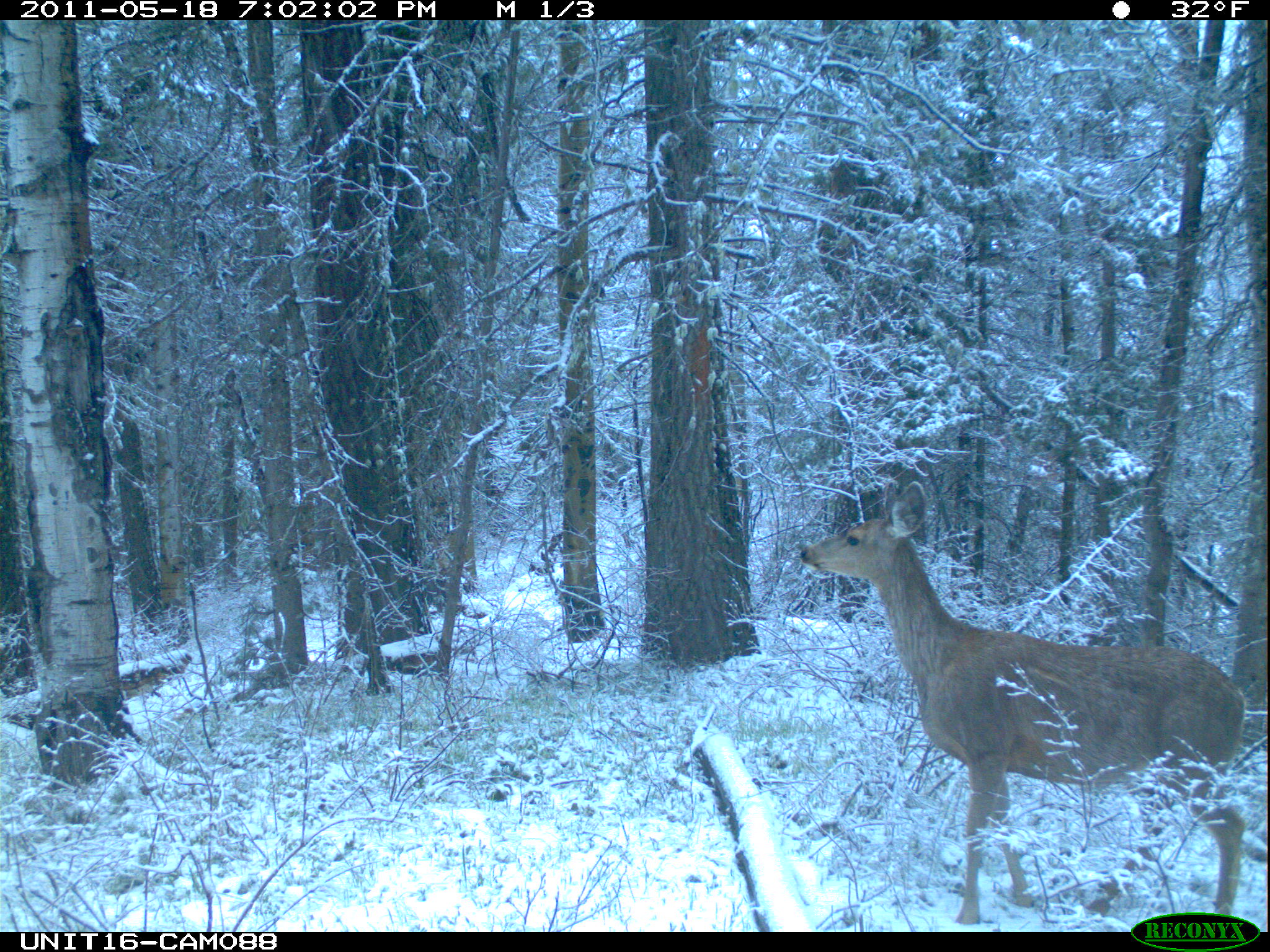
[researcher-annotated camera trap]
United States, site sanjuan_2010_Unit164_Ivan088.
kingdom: Animalia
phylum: Chordata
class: Mammalia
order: Artiodactyla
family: Cervidae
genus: Odocoileus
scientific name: Odocoileus hemionus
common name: mule deer